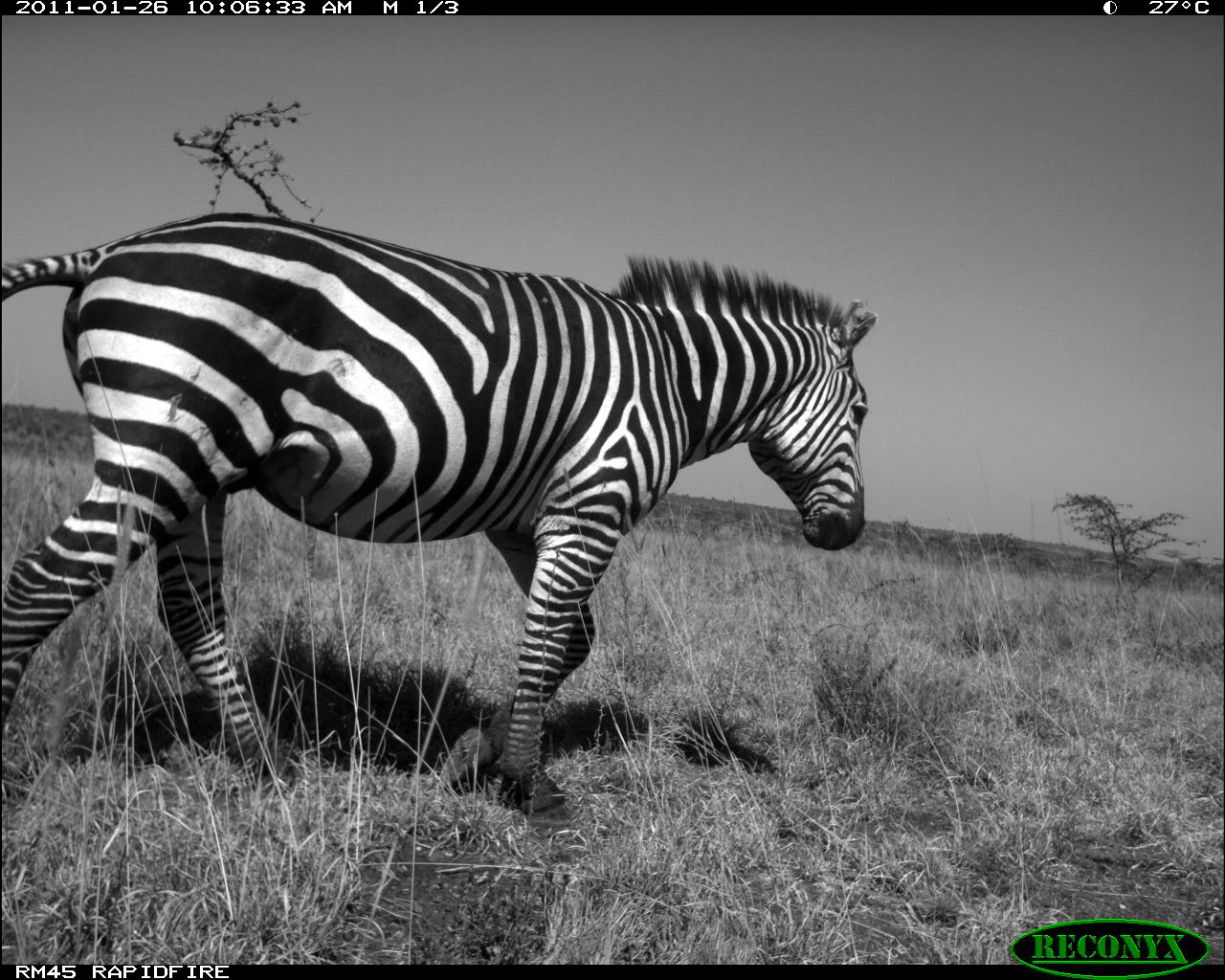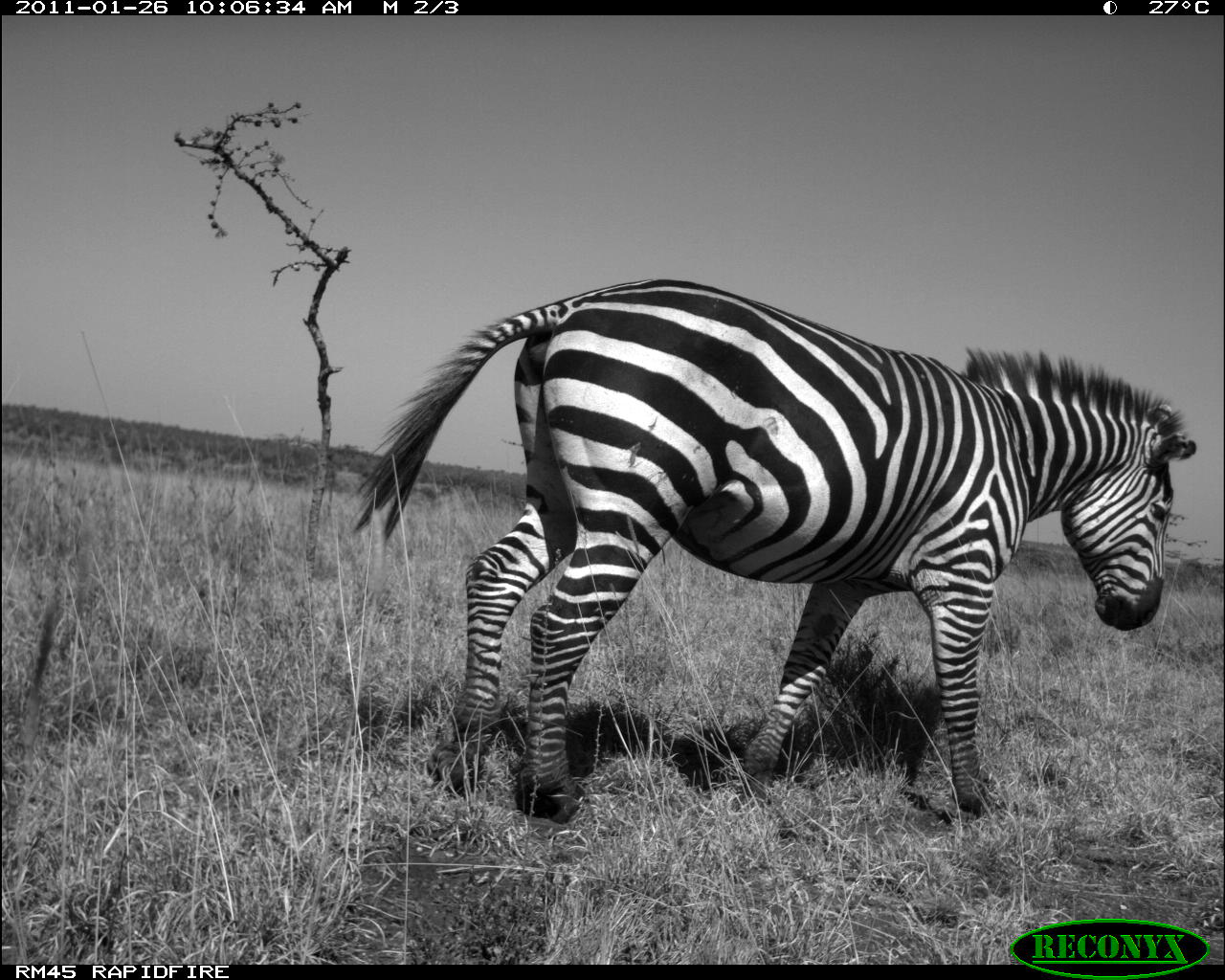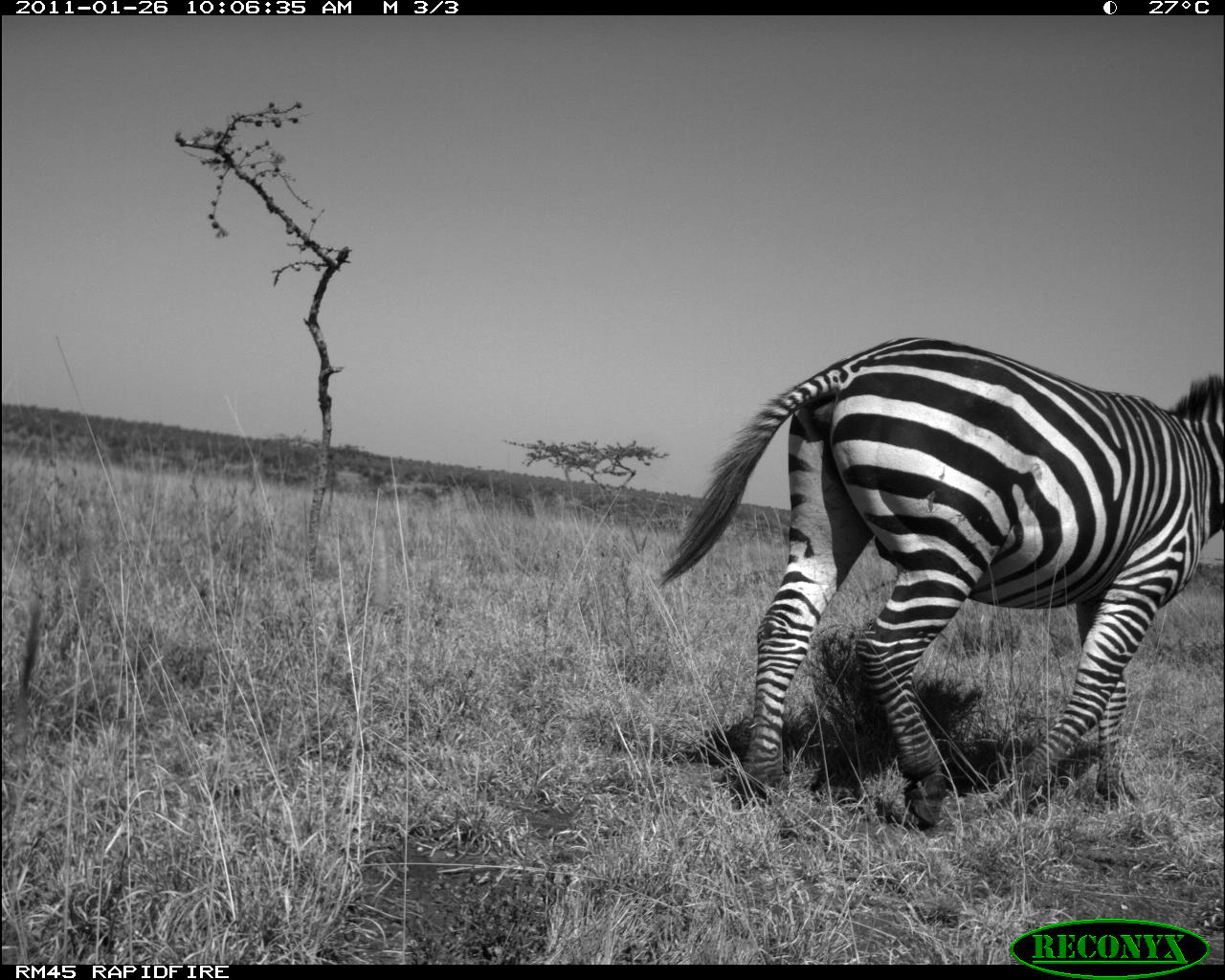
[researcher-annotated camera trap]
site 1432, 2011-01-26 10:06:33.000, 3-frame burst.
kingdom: Animalia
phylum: Chordata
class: Mammalia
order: Perissodactyla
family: Equidae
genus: Equus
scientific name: Equus quagga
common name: plains zebra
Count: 1.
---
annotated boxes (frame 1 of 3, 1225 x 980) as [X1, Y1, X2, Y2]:
equus quagga: [0, 205, 878, 833]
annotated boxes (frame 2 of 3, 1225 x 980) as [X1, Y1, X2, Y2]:
equus quagga: [354, 276, 1197, 825]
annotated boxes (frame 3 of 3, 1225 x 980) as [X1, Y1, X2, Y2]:
equus quagga: [655, 330, 1225, 827]